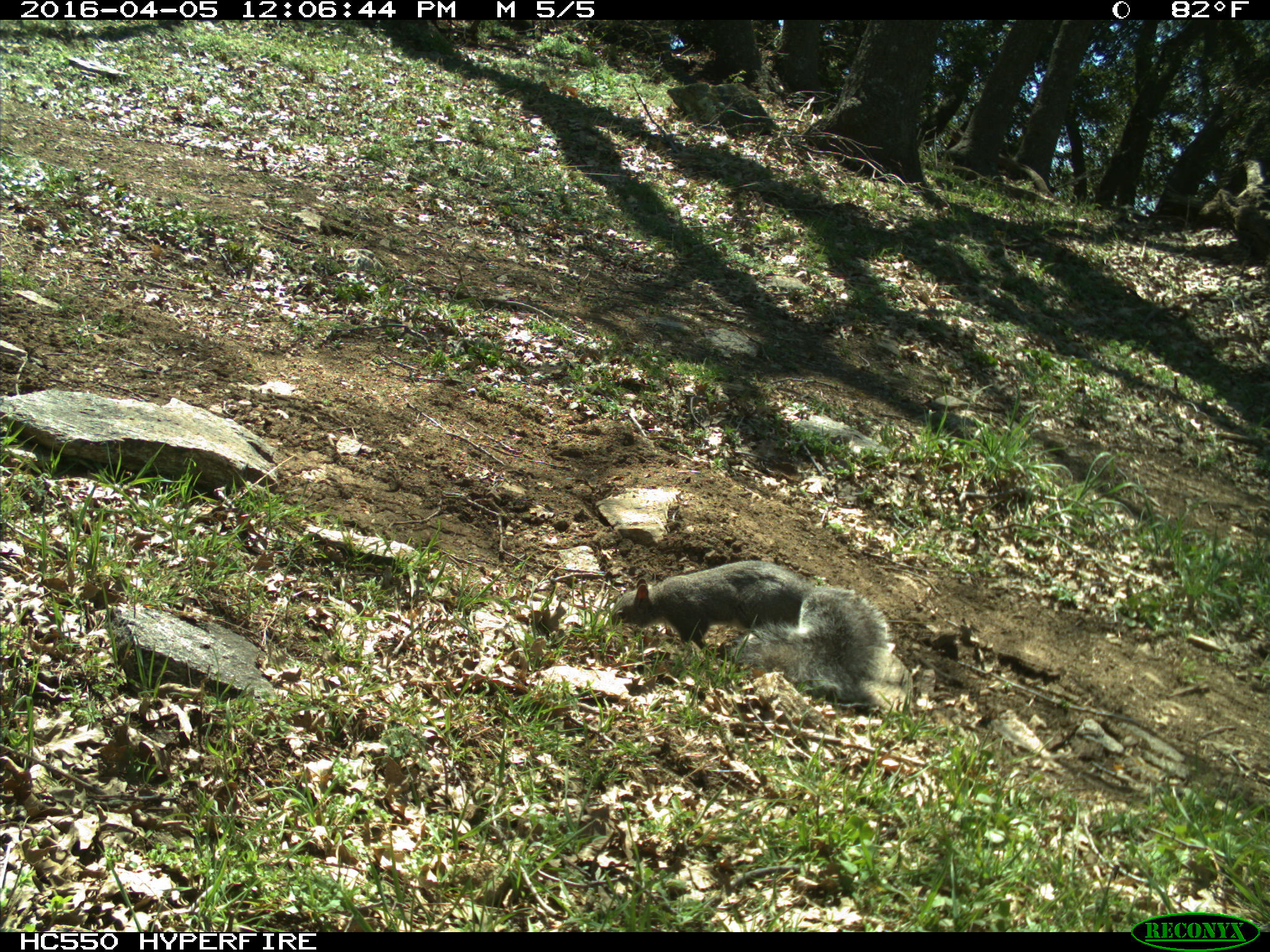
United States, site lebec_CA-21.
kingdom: Animalia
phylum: Chordata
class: Mammalia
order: Rodentia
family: Sciuridae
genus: Sciurus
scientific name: Sciurus carolinensis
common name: eastern gray squirrel